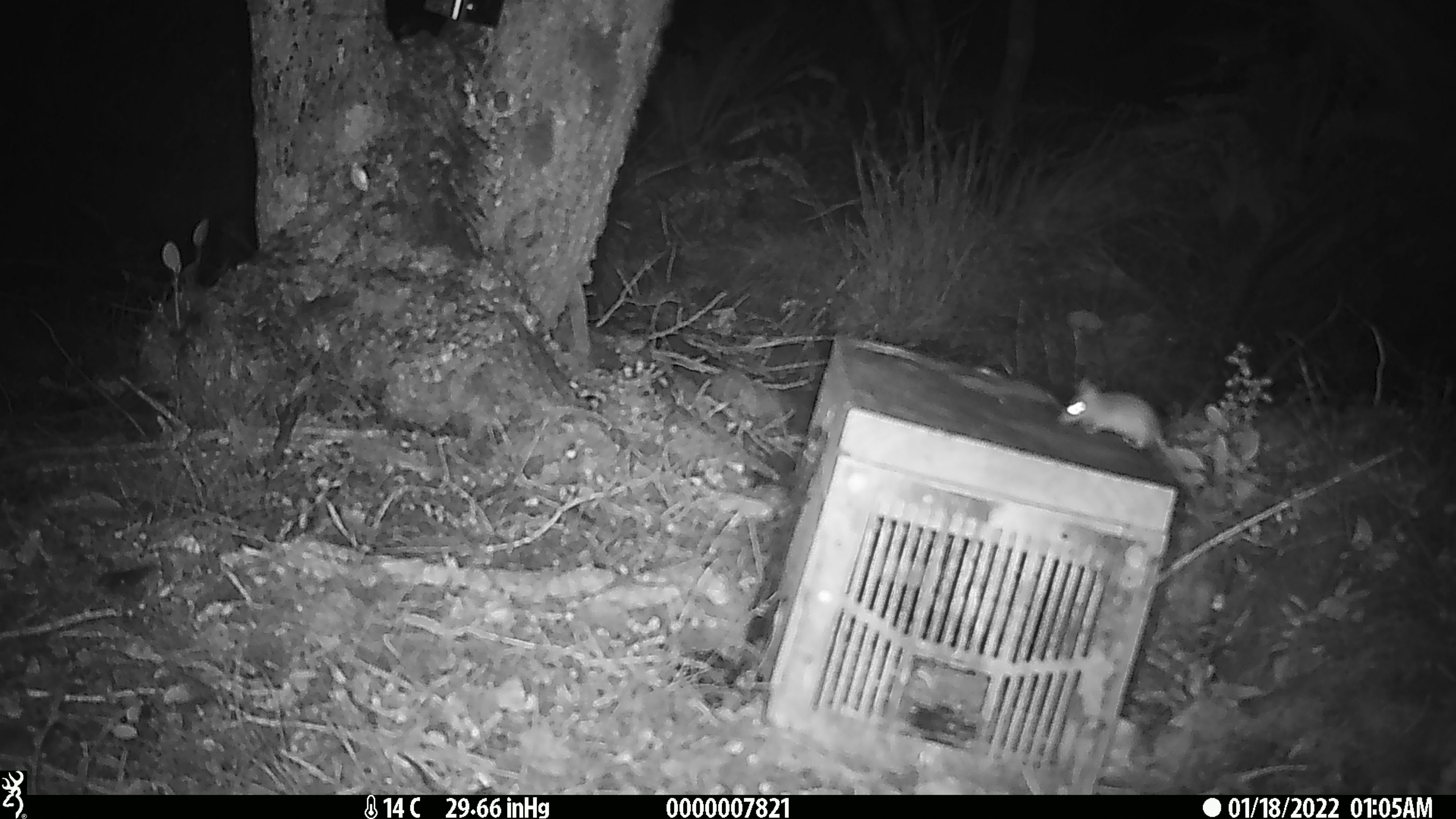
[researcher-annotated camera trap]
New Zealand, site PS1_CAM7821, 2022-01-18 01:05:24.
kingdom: Animalia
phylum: Chordata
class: Mammalia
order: Rodentia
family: Muridae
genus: Mus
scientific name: Mus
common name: mouse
Mouse (Mus).